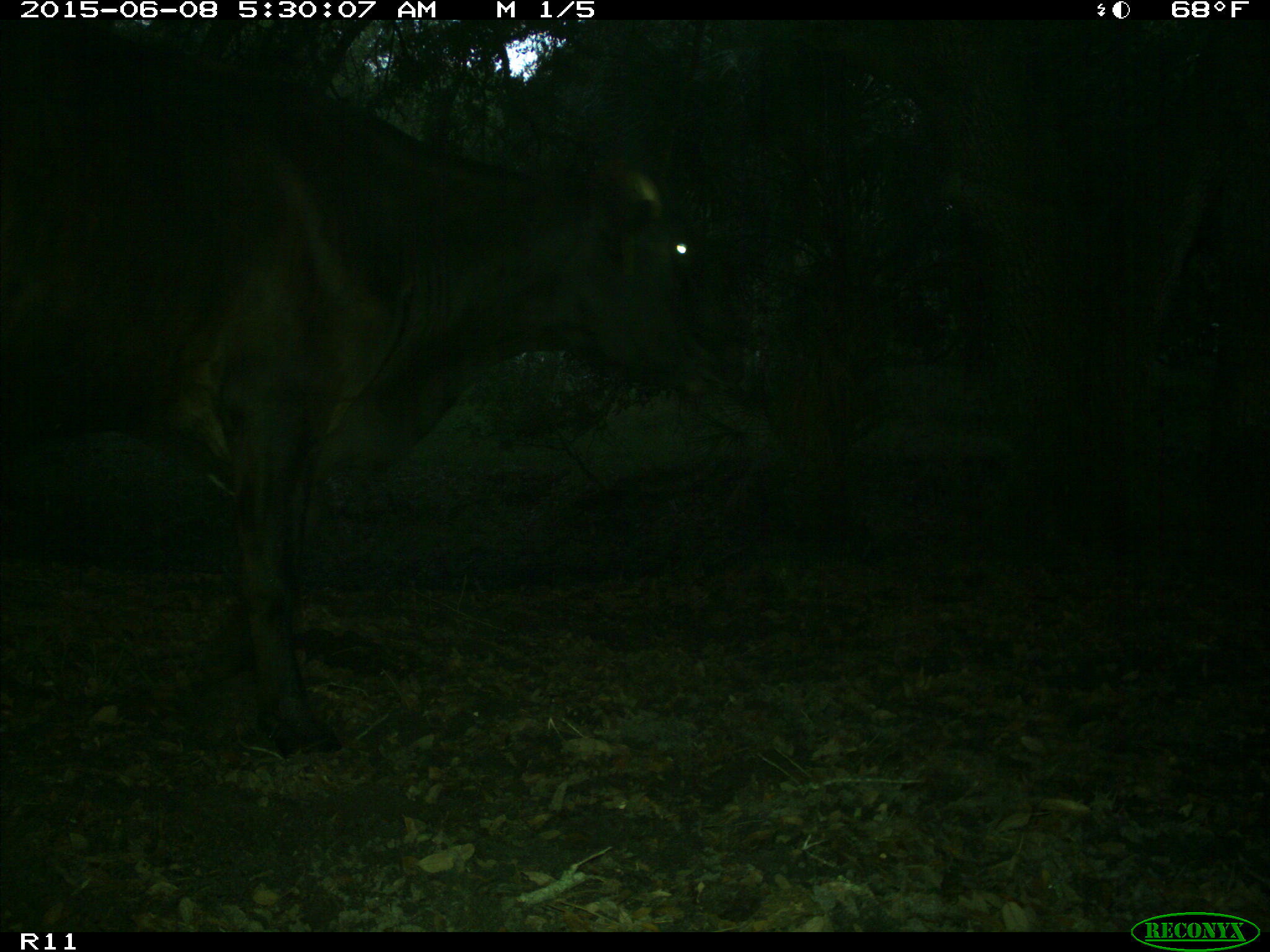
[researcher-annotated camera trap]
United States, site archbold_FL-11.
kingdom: Animalia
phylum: Chordata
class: Mammalia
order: Artiodactyla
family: Bovidae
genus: Bos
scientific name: Bos taurus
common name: domestic cow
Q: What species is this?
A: Bos taurus (domestic cow).